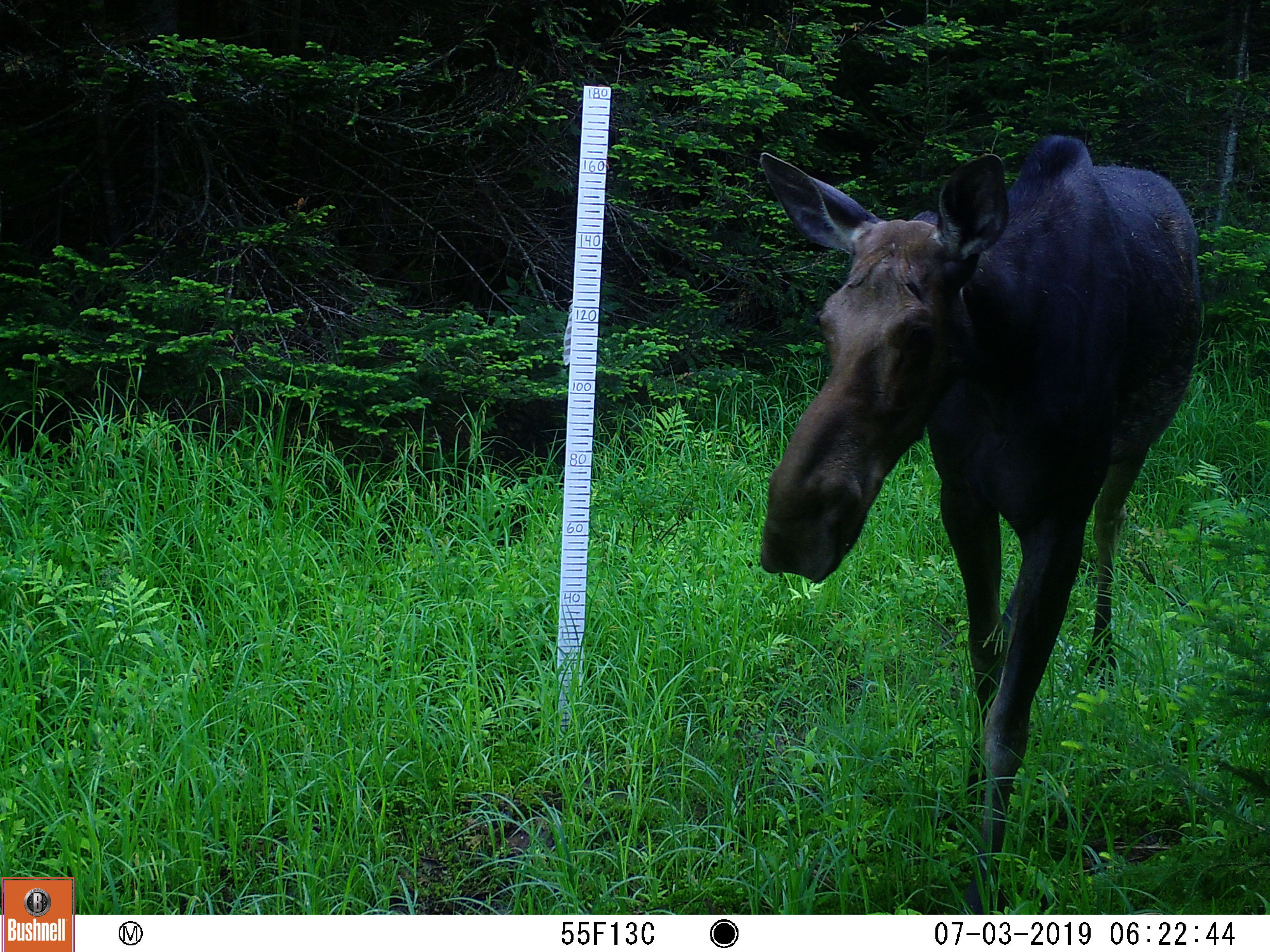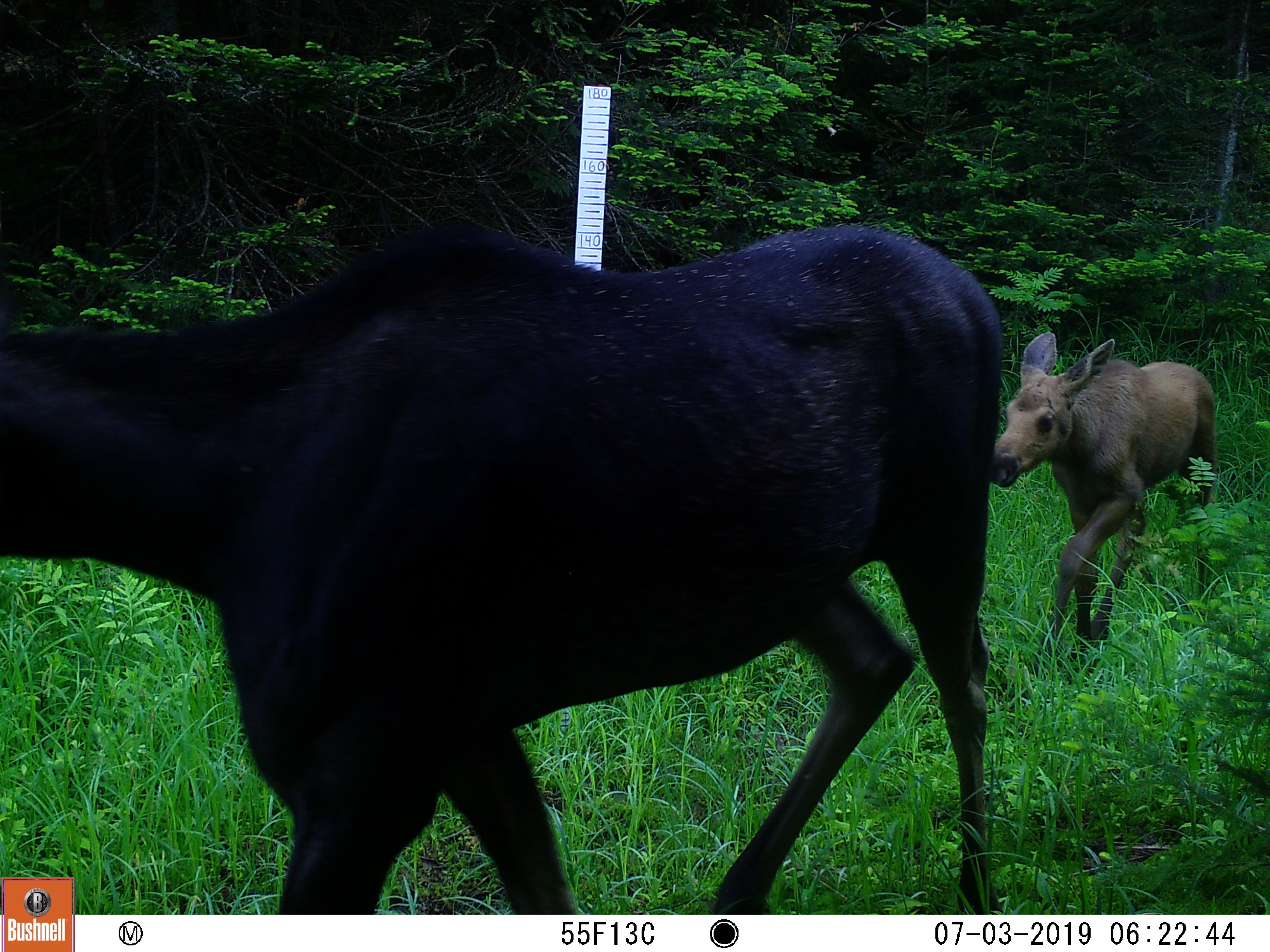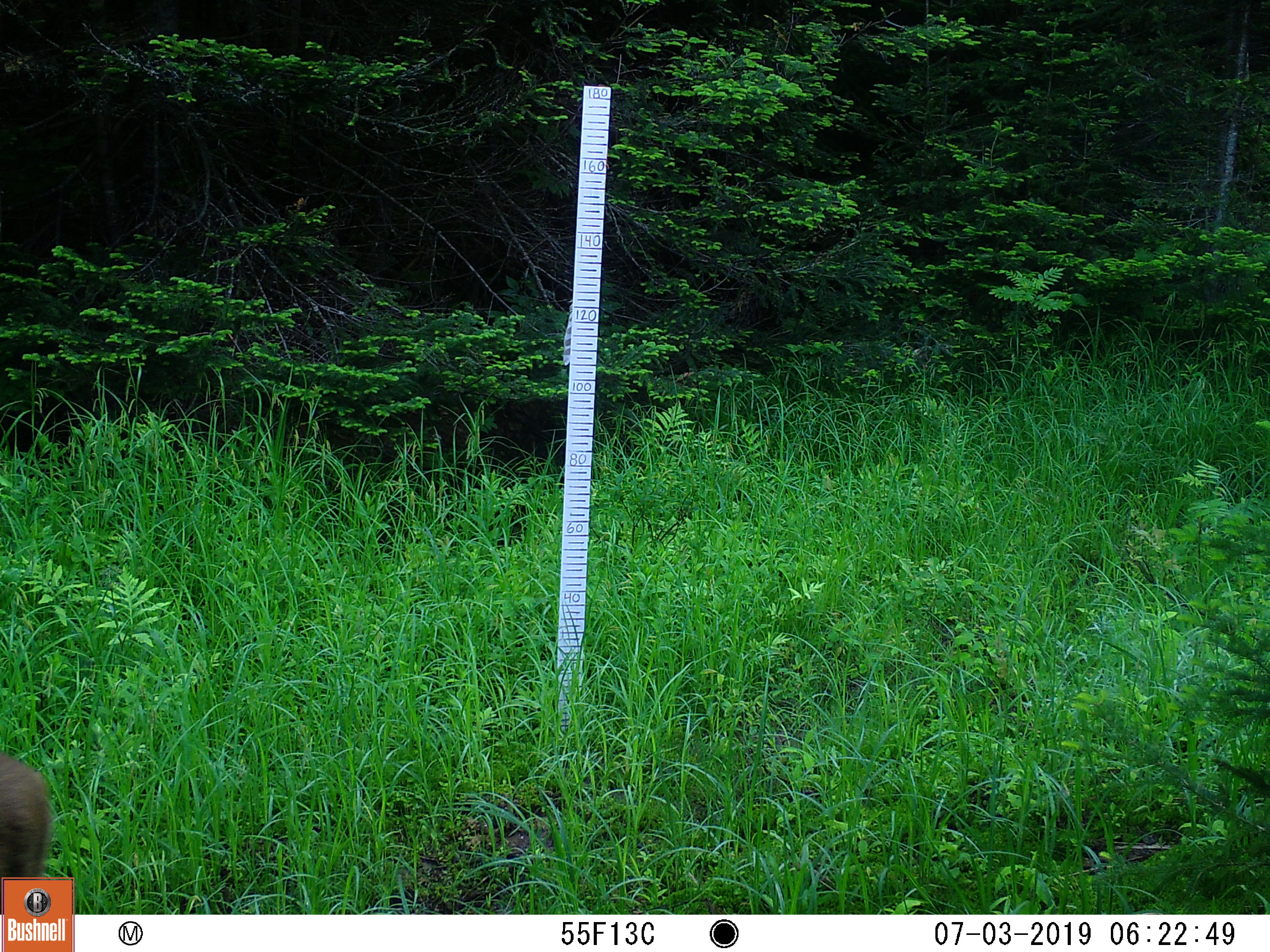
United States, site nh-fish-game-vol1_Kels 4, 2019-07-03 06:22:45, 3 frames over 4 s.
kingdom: Animalia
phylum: Chordata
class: Mammalia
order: Artiodactyla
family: Cervidae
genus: Alces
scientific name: Alces alces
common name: moose